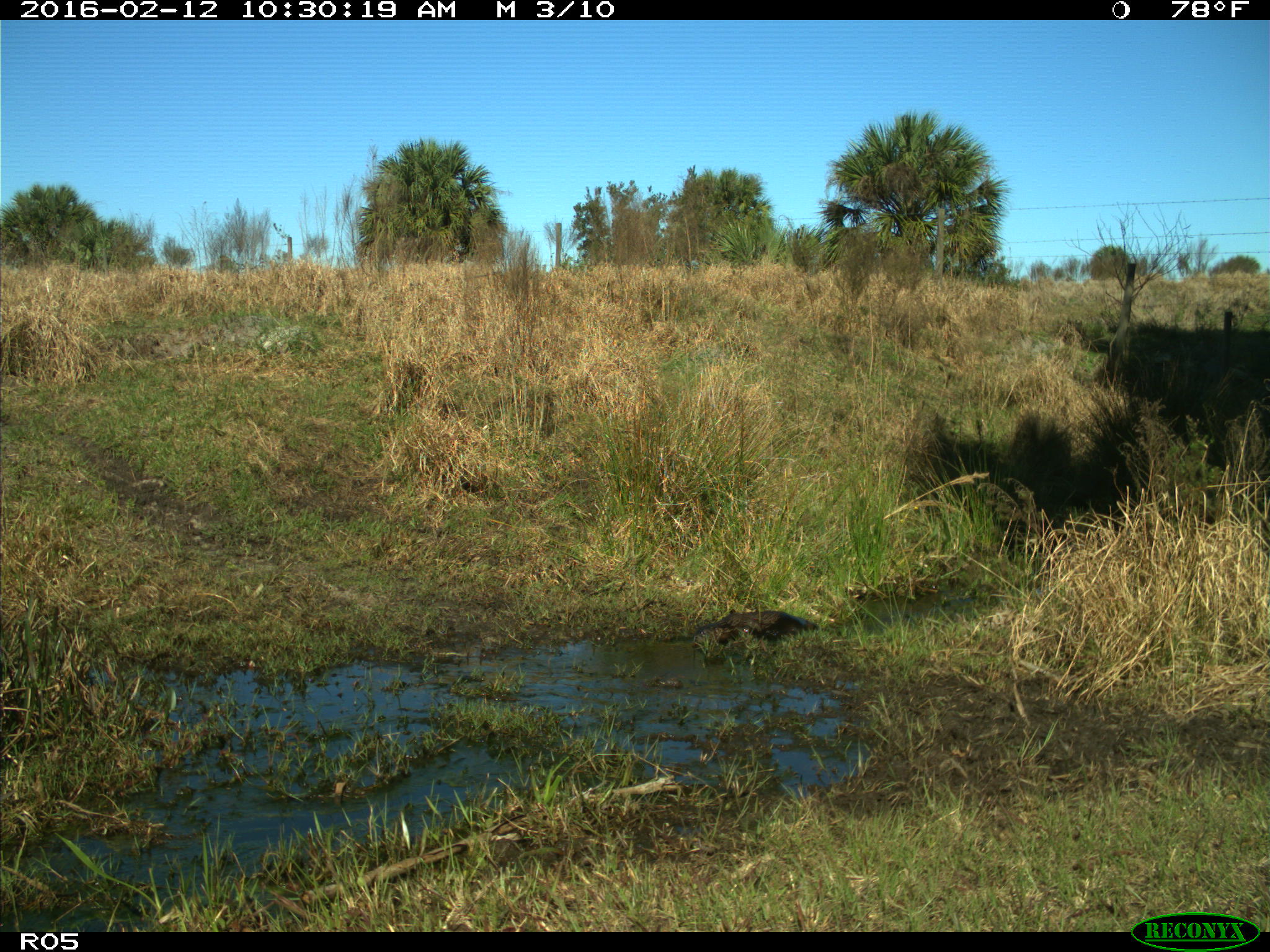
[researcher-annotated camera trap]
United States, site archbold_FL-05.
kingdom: Animalia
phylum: Chordata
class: Mammalia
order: Carnivora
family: Mustelidae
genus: Lontra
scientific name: Lontra canadensis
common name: north american river otter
Lontra canadensis (north american river otter).